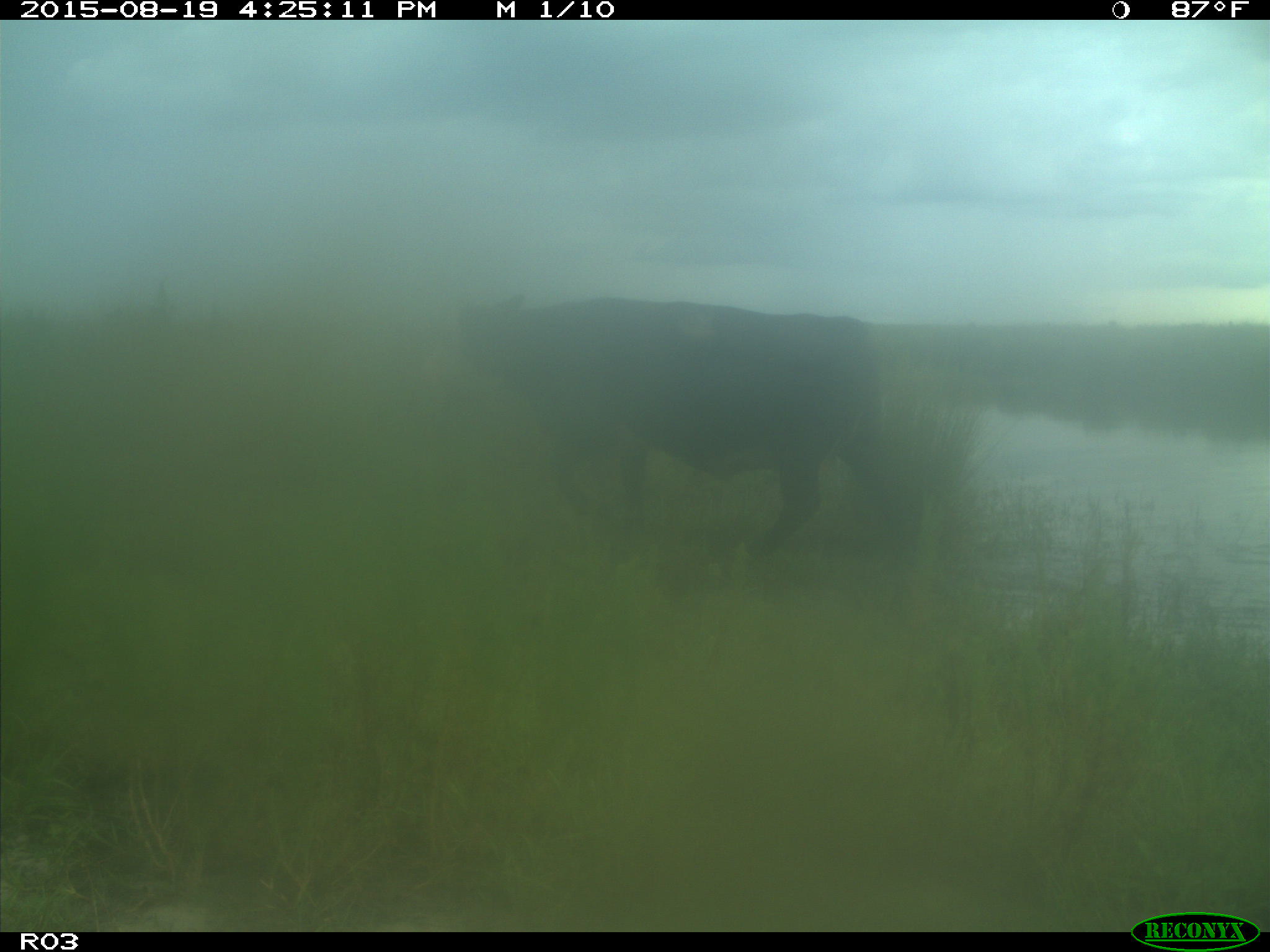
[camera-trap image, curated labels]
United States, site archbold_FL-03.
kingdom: Animalia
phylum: Chordata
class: Mammalia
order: Artiodactyla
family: Bovidae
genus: Bos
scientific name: Bos taurus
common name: domestic cow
Bos taurus (domestic cow).